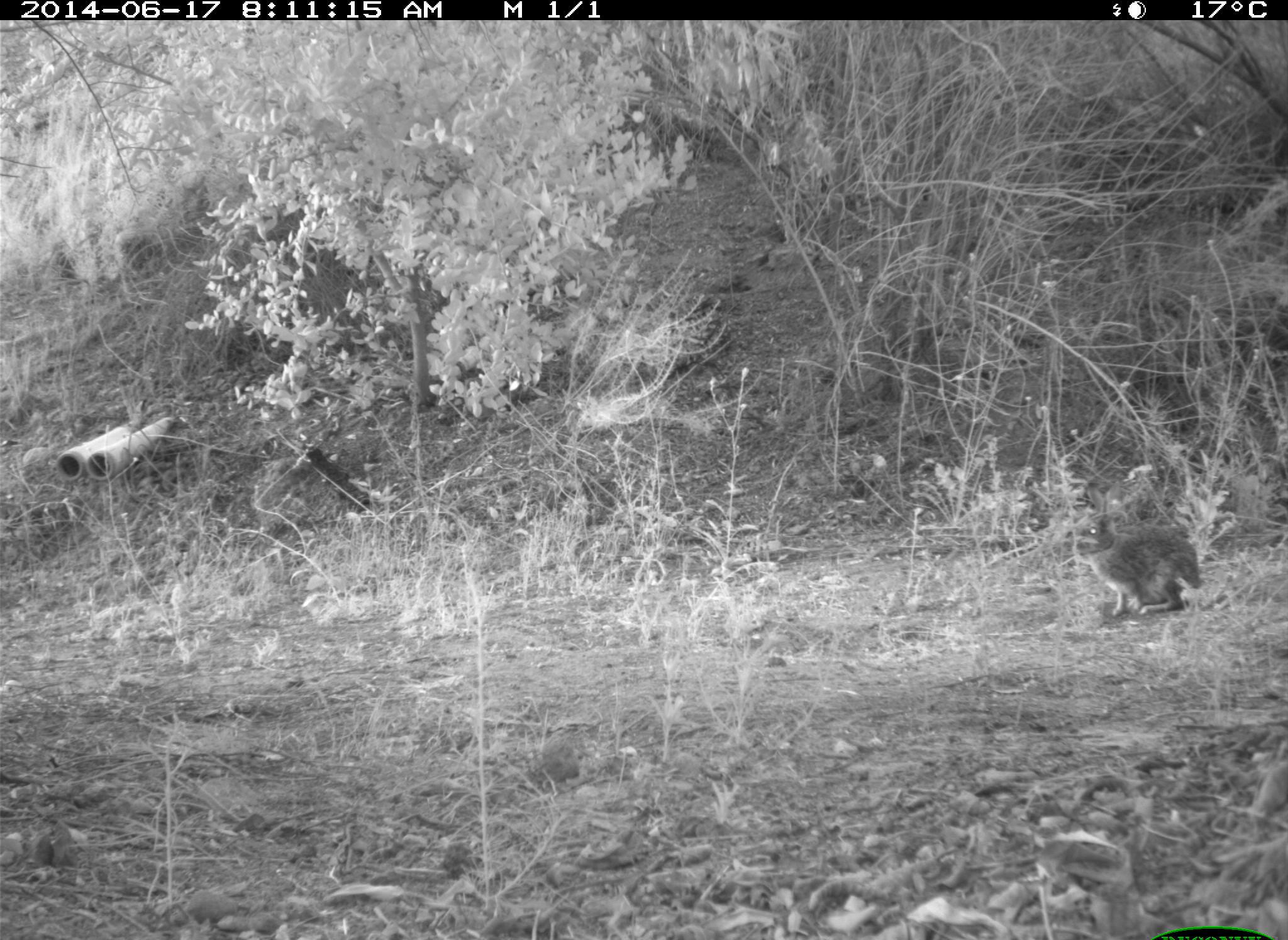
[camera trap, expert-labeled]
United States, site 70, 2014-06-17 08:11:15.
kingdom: Animalia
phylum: Chordata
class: Mammalia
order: Lagomorpha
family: Leporidae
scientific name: Leporidae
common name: rabbits and hares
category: rabbit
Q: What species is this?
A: Rabbit (rabbits and hares) (Leporidae).